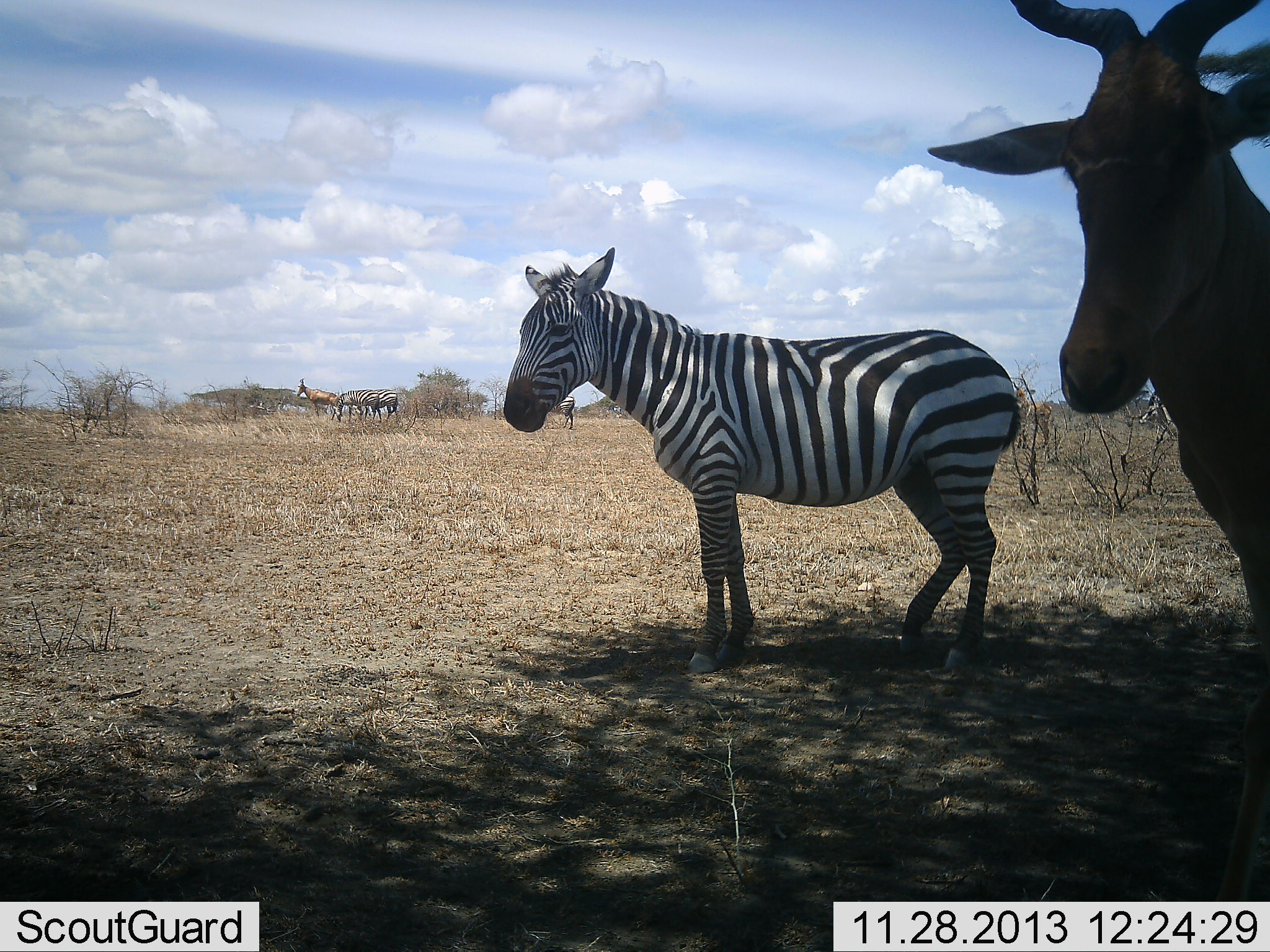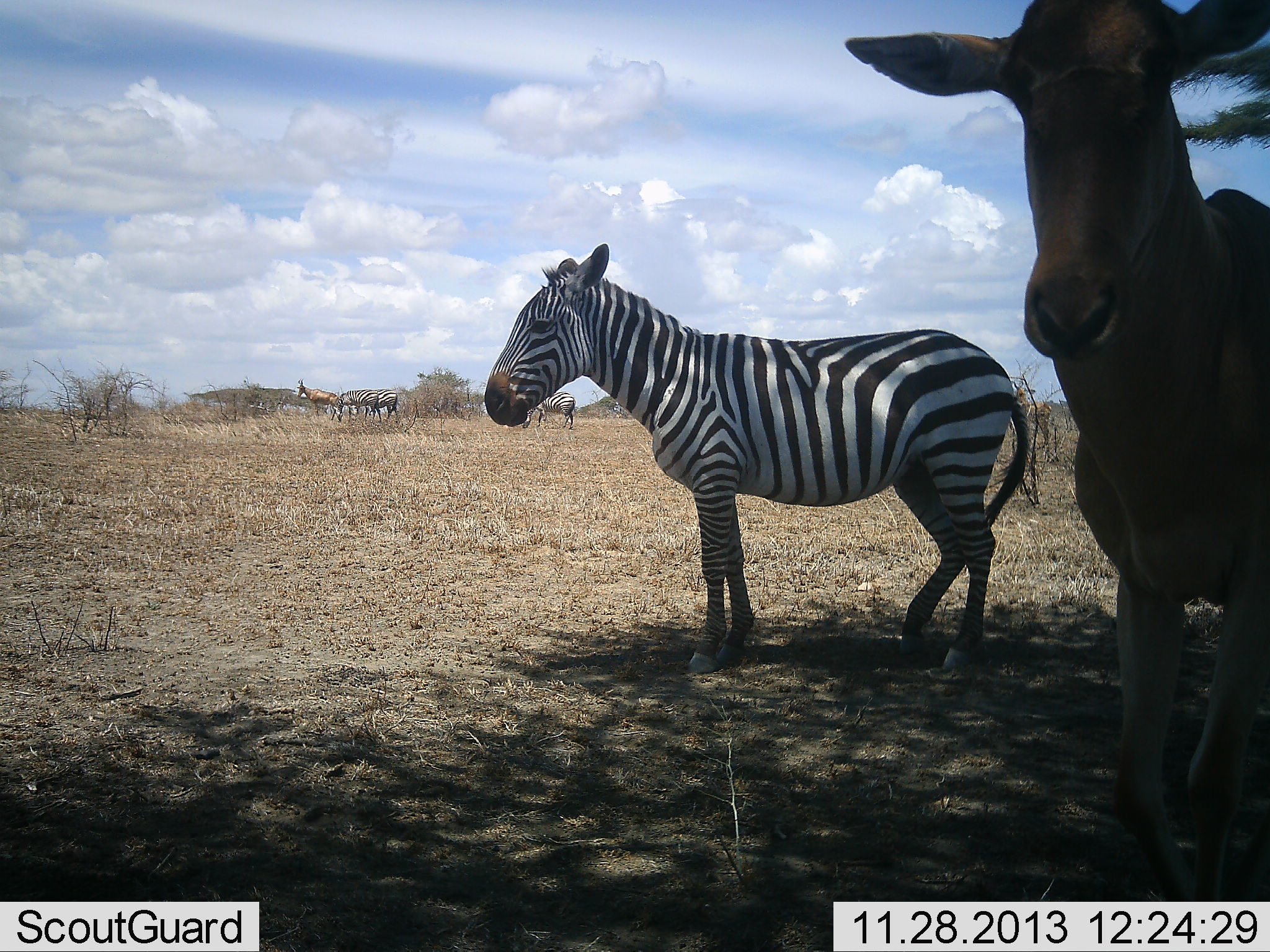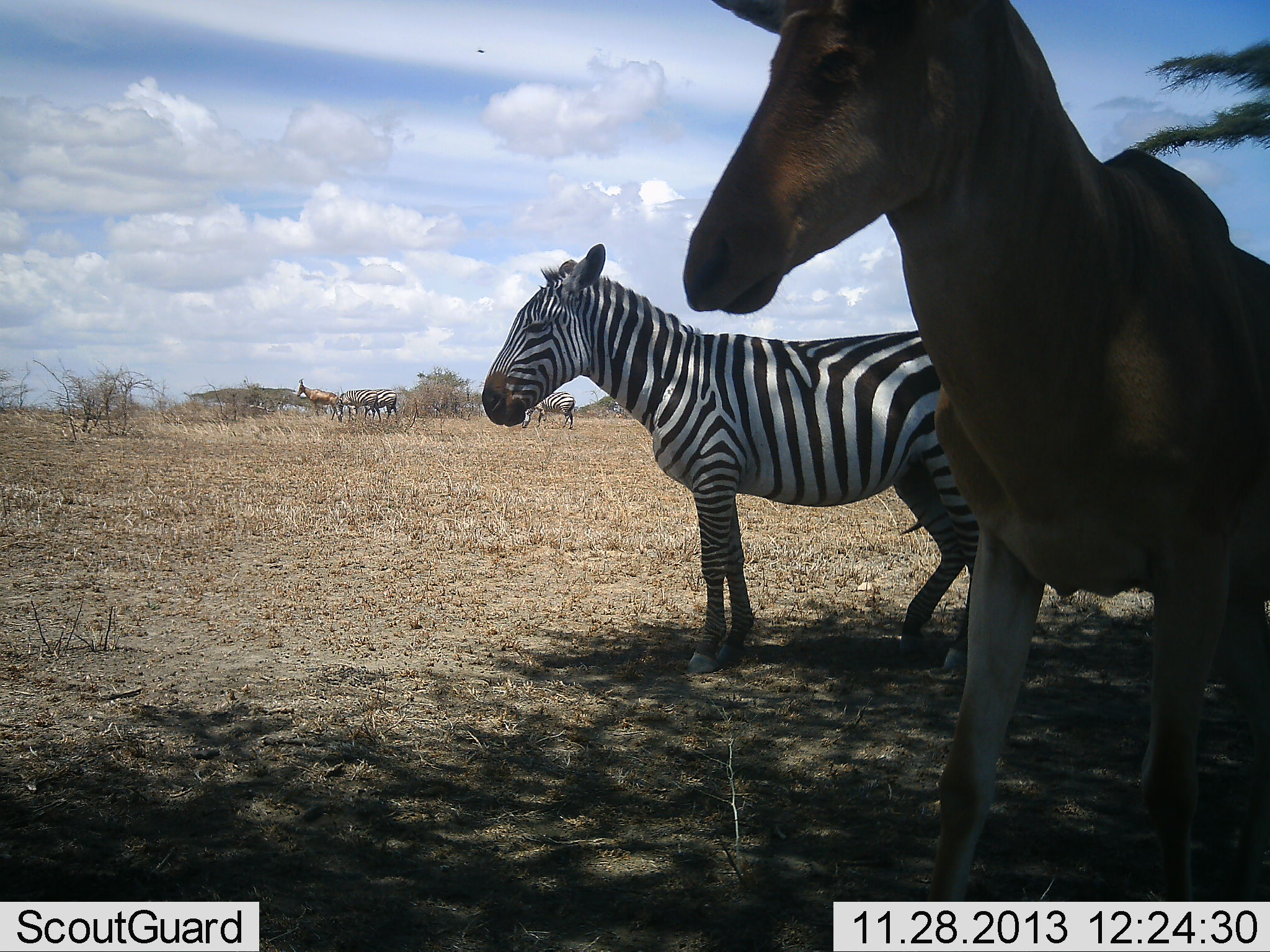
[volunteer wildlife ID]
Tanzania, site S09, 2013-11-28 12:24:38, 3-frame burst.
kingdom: Animalia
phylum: Chordata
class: Mammalia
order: Artiodactyla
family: Bovidae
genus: Alcelaphus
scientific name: Alcelaphus buselaphus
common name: hartebeest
Hartebeest (Alcelaphus buselaphus), count 1. Behavior (volunteer vote fractions): standing 55%, resting 0%, moving 55%, interacting 9%. Young present (vote fraction): 0%. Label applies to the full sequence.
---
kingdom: Animalia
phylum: Chordata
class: Mammalia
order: Perissodactyla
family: Equidae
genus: Equus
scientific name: Equus quagga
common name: plains zebra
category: zebra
Zebra (plains zebra) (Equus quagga), count 2. Behavior (volunteer vote fractions): standing 91%, resting 9%, moving 0%, interacting 9%. Young present (vote fraction): 0%. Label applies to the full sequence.